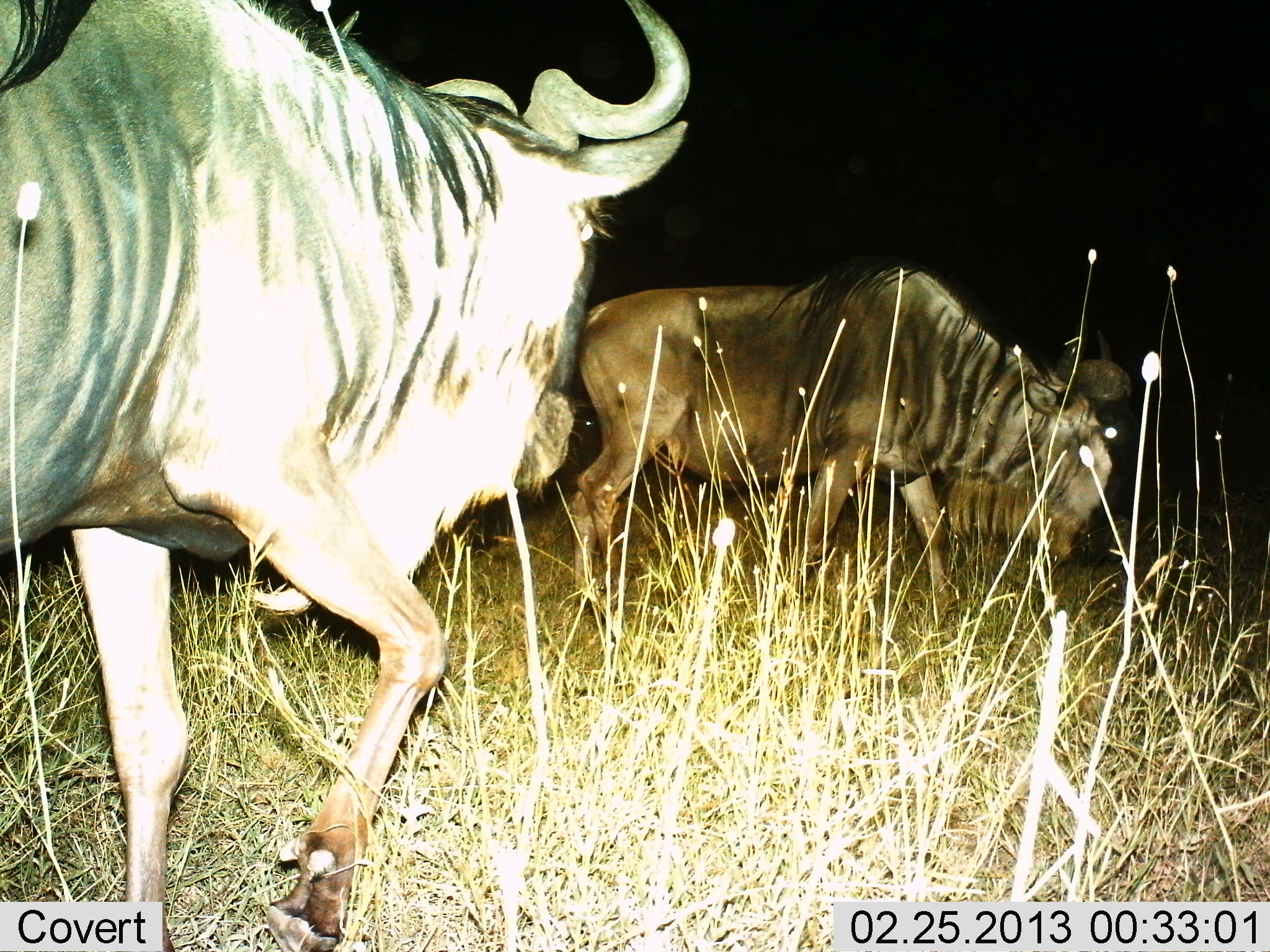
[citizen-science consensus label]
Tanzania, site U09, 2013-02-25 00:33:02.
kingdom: Animalia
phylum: Chordata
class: Mammalia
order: Artiodactyla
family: Bovidae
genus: Connochaetes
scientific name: Connochaetes taurinus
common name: blue wildebeest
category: wildebeest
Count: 2.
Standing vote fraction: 24%.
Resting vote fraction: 0%.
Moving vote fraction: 90%.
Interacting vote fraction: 5%.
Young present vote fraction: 0%.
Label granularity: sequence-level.